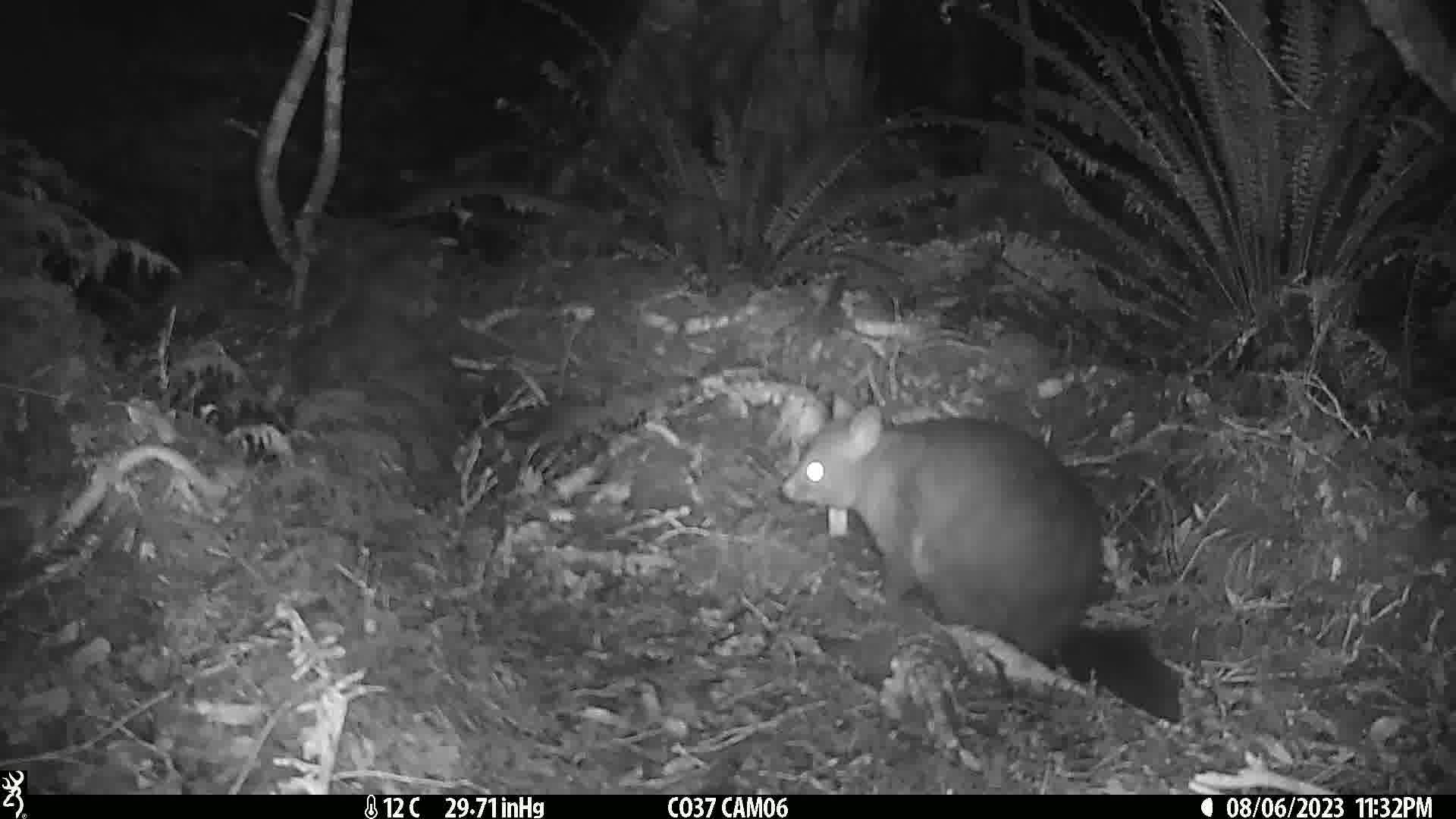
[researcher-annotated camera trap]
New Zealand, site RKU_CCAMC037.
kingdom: Animalia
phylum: Chordata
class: Mammalia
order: Diprotodontia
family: Phalangeridae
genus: Trichosurus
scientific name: Trichosurus vulpecula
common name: common brushtail possum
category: possum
Possum (common brushtail possum) (Trichosurus vulpecula).